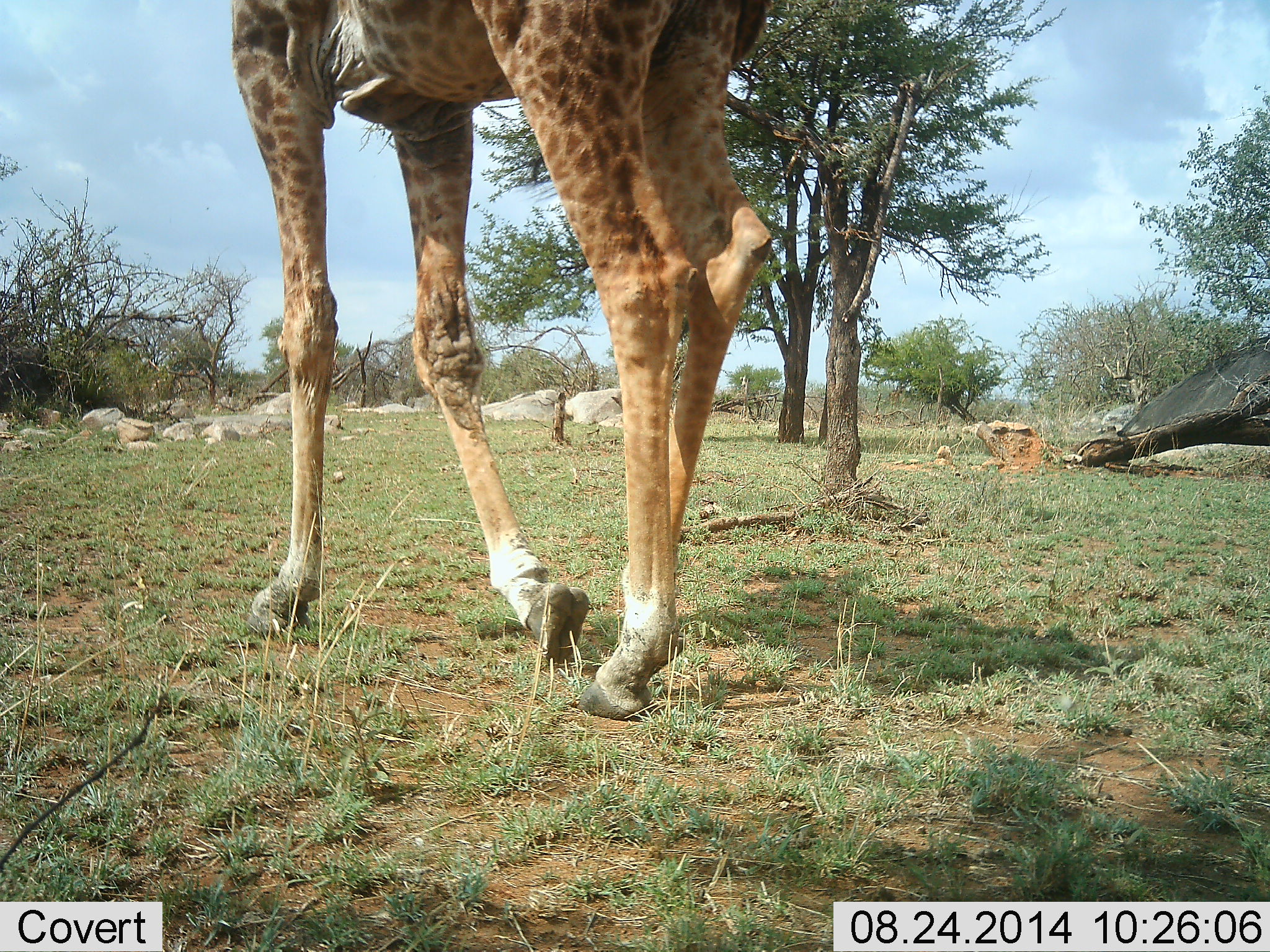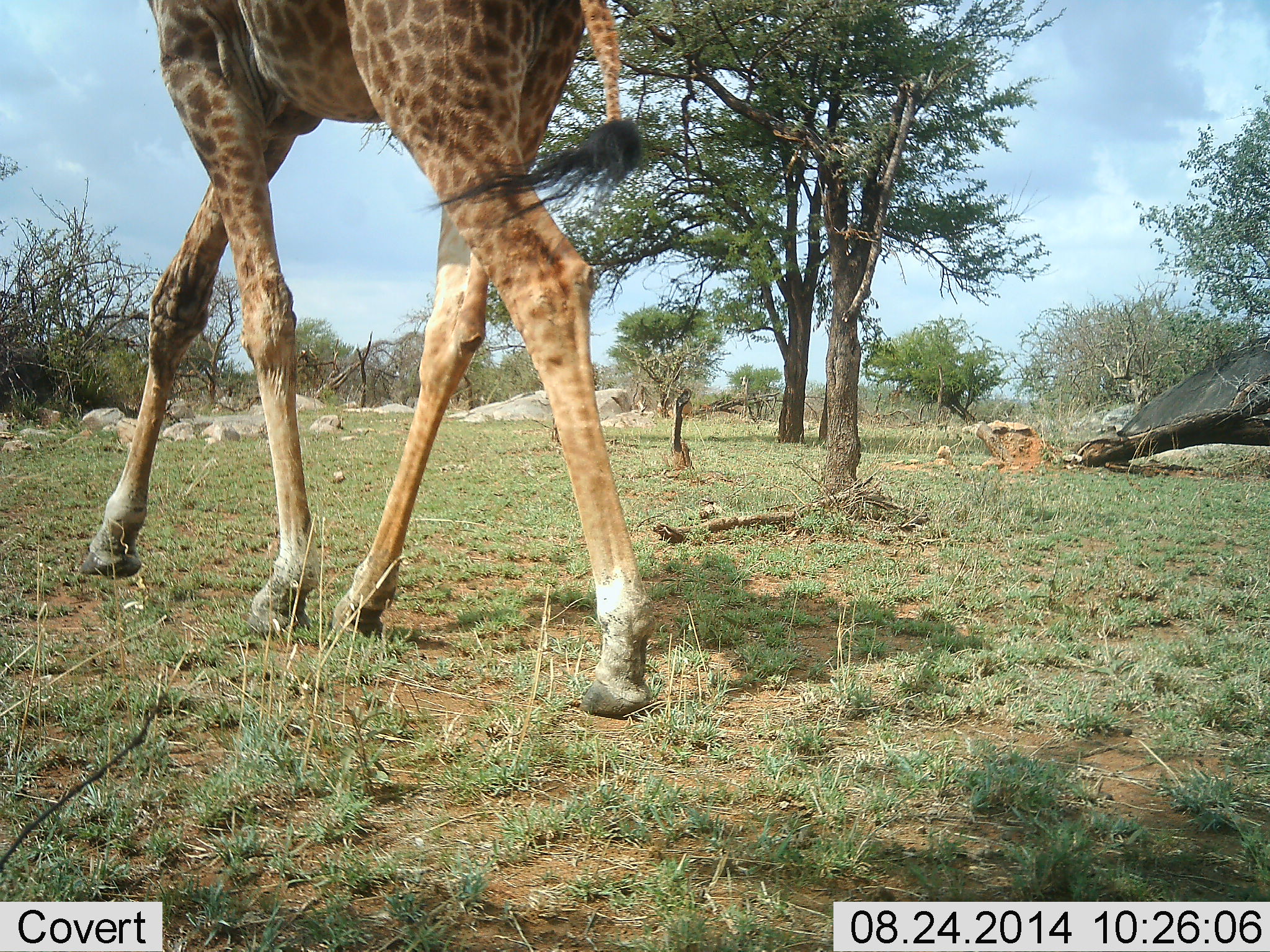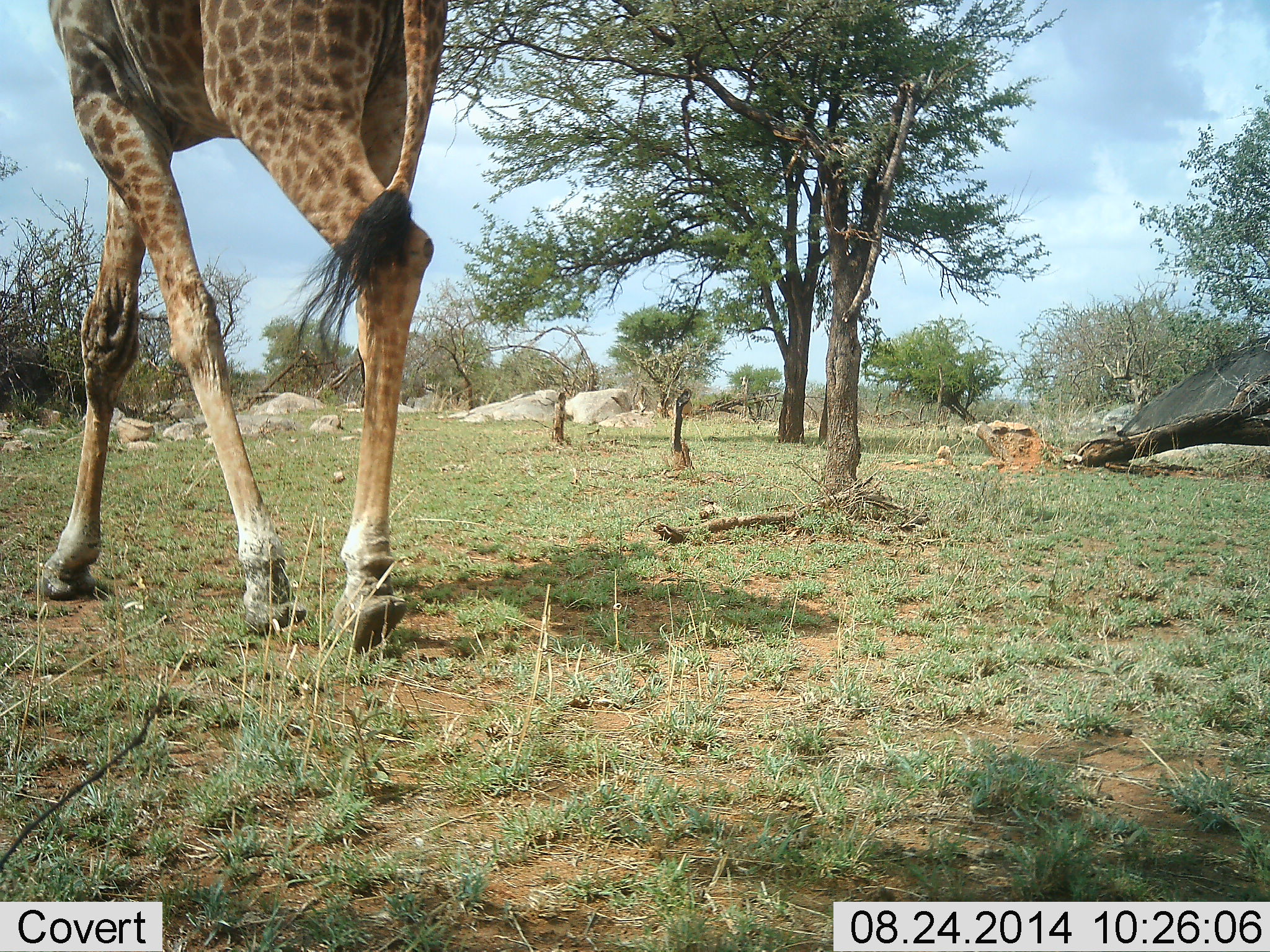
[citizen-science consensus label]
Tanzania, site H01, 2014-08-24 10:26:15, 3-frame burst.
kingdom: Animalia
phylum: Chordata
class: Mammalia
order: Artiodactyla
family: Giraffidae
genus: Giraffa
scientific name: Giraffa camelopardalis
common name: giraffe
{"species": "giraffe (Giraffa camelopardalis)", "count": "1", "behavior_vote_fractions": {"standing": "20%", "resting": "0%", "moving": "90%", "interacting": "0%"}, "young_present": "0%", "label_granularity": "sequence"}